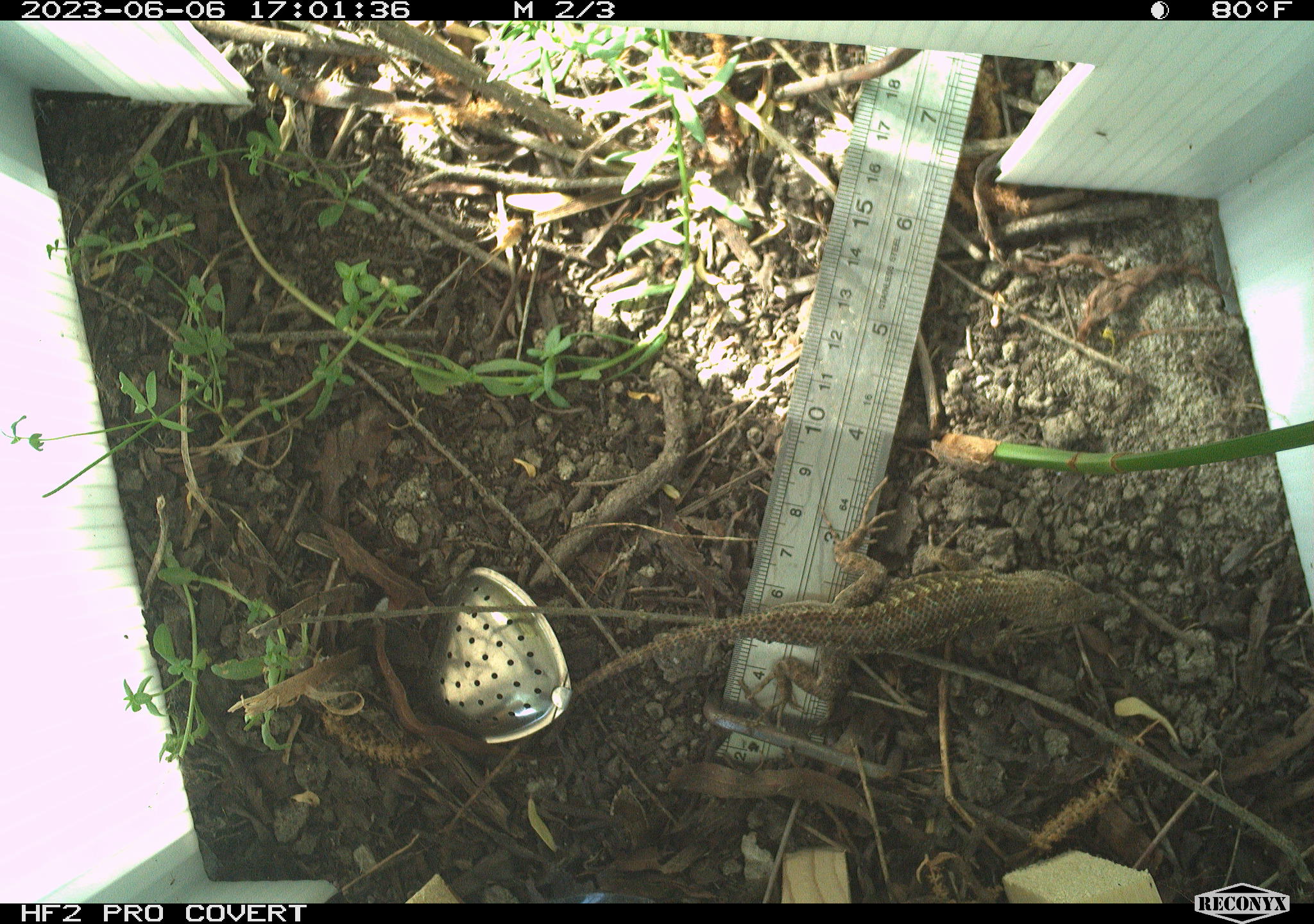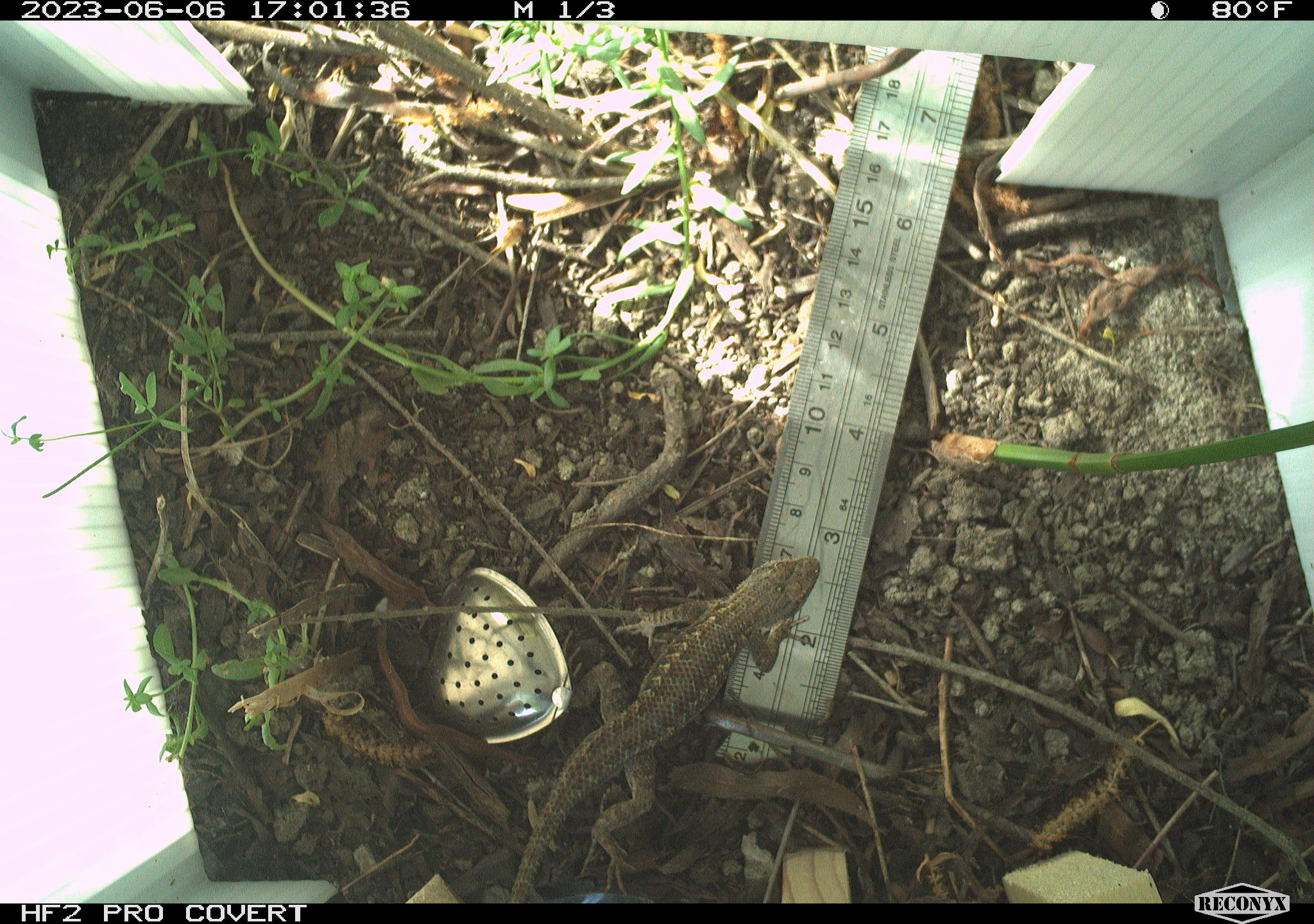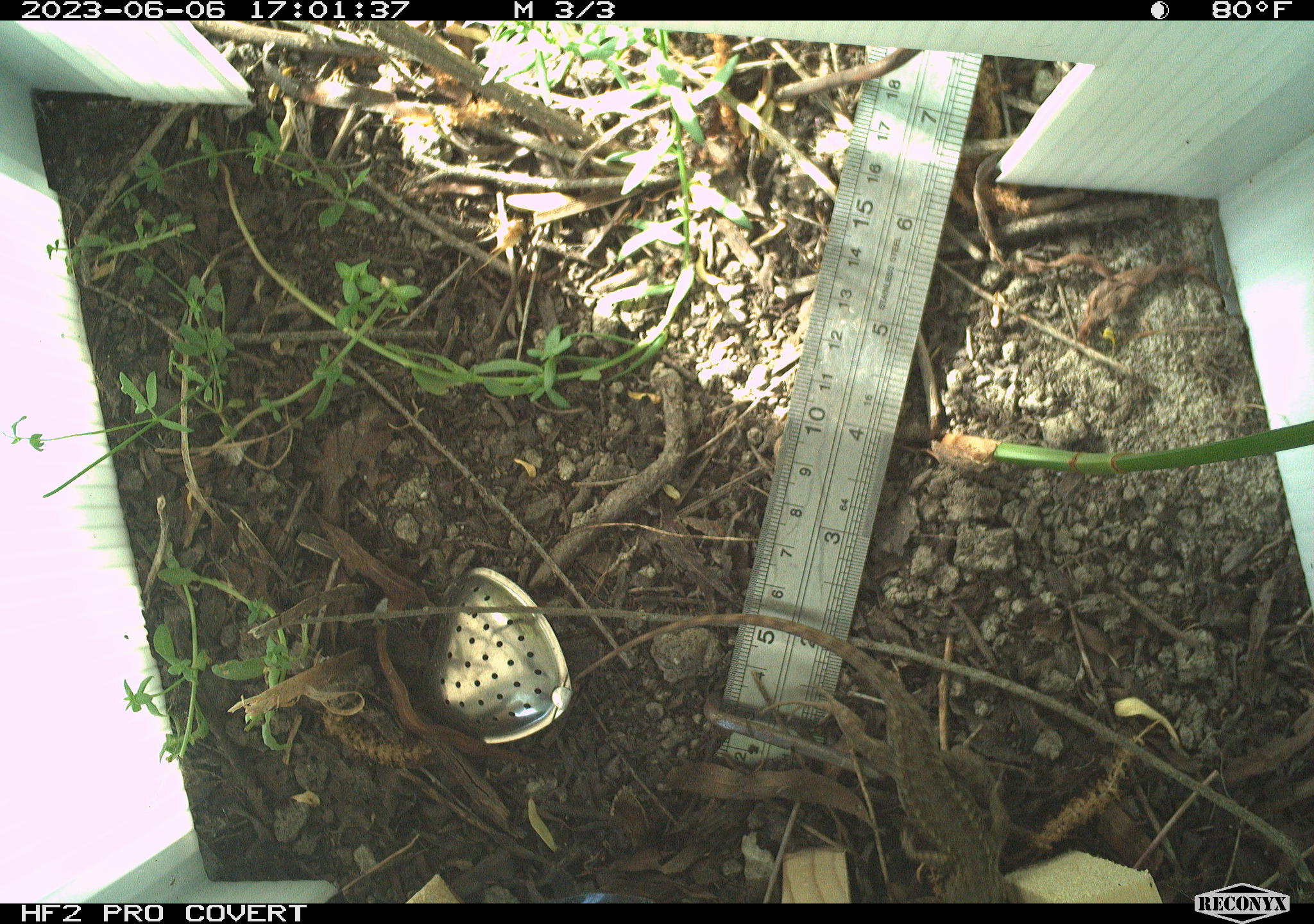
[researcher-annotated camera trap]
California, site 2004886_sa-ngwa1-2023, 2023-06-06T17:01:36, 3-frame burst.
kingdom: Animalia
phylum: Chordata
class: Reptilia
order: Squamata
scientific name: Squamata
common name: lizards and snakes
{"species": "lizards and snakes (Squamata)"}